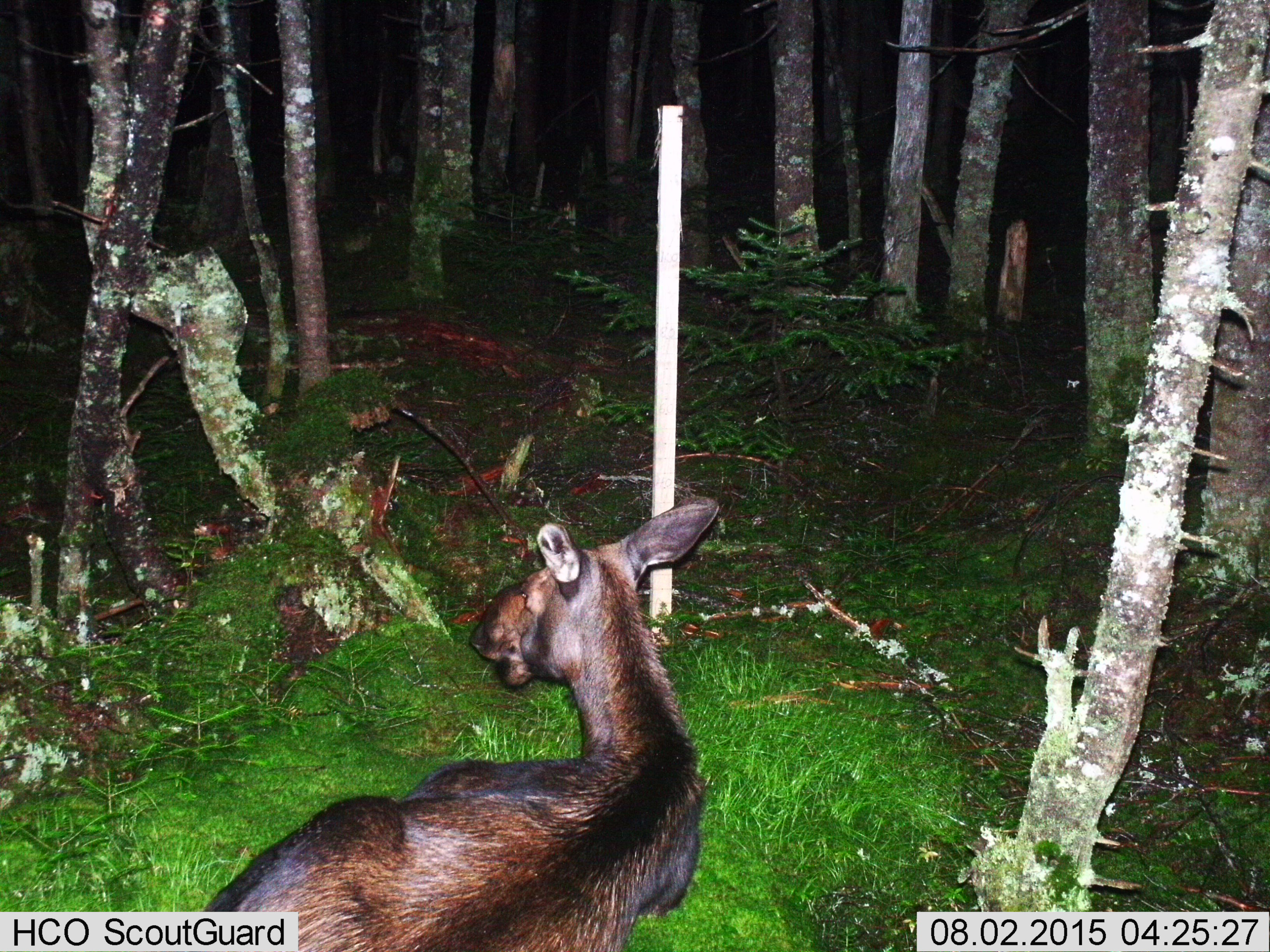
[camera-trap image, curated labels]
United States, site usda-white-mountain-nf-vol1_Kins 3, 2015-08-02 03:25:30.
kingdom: Animalia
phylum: Chordata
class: Mammalia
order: Artiodactyla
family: Cervidae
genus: Alces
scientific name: Alces alces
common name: moose